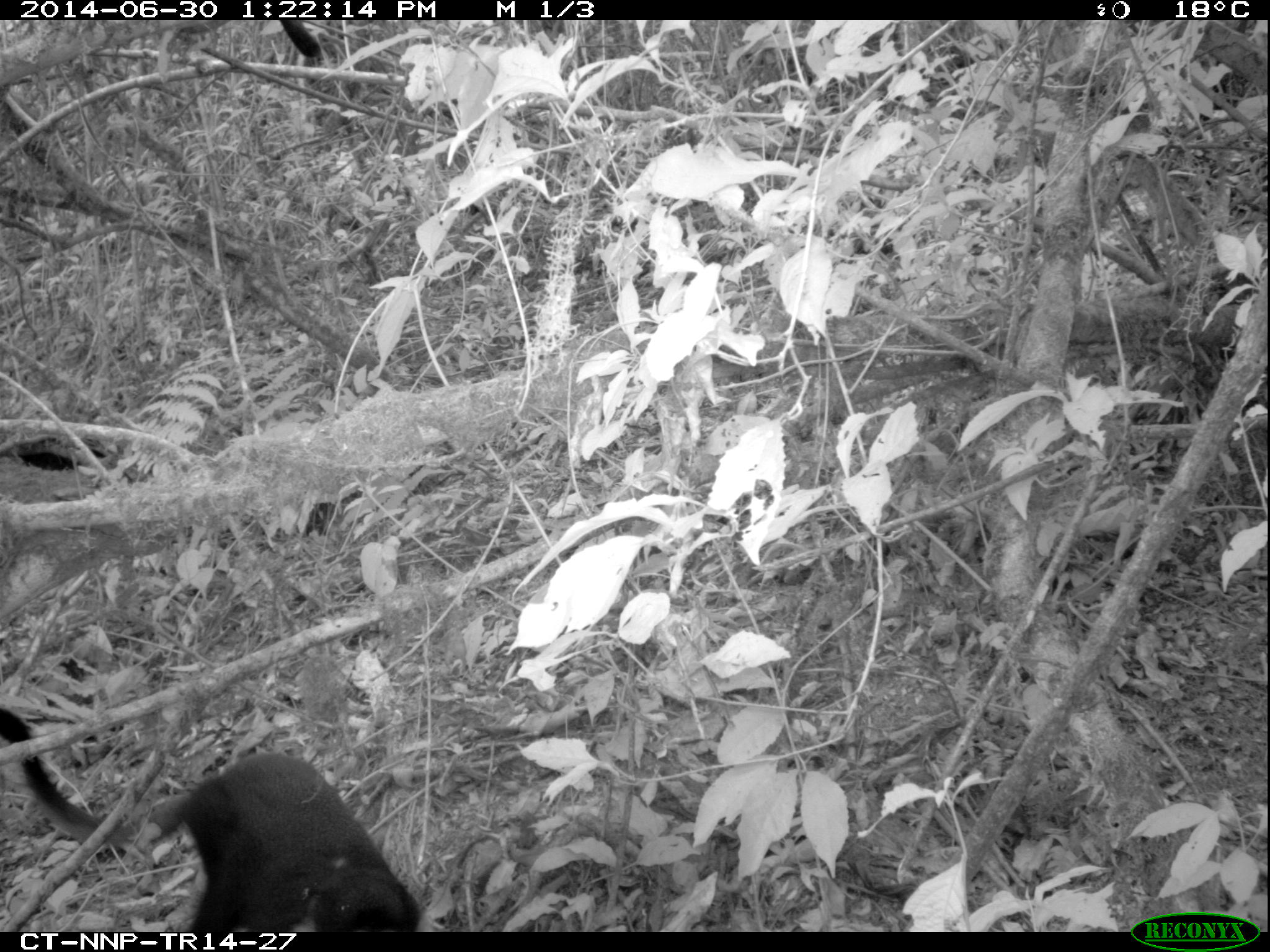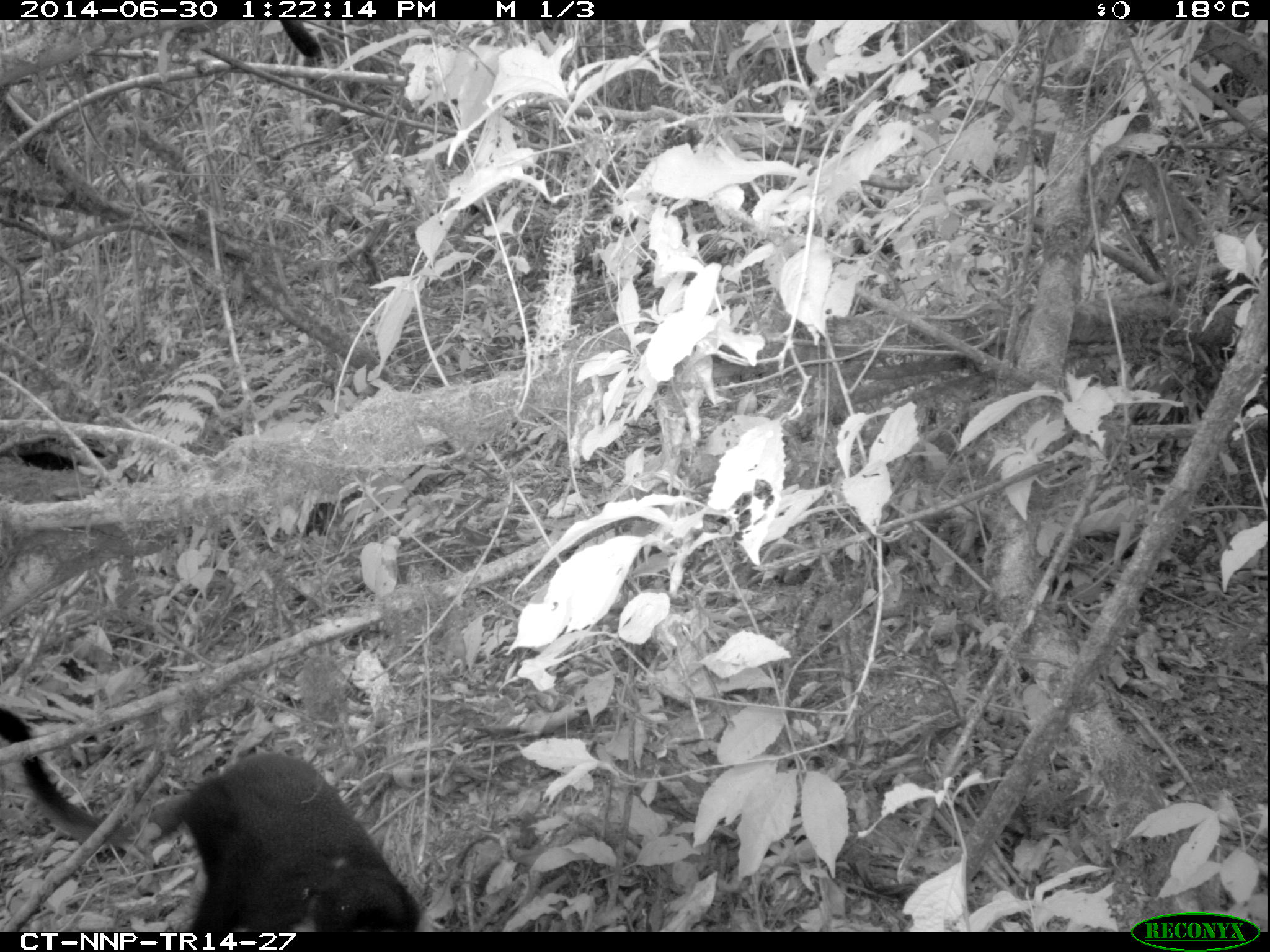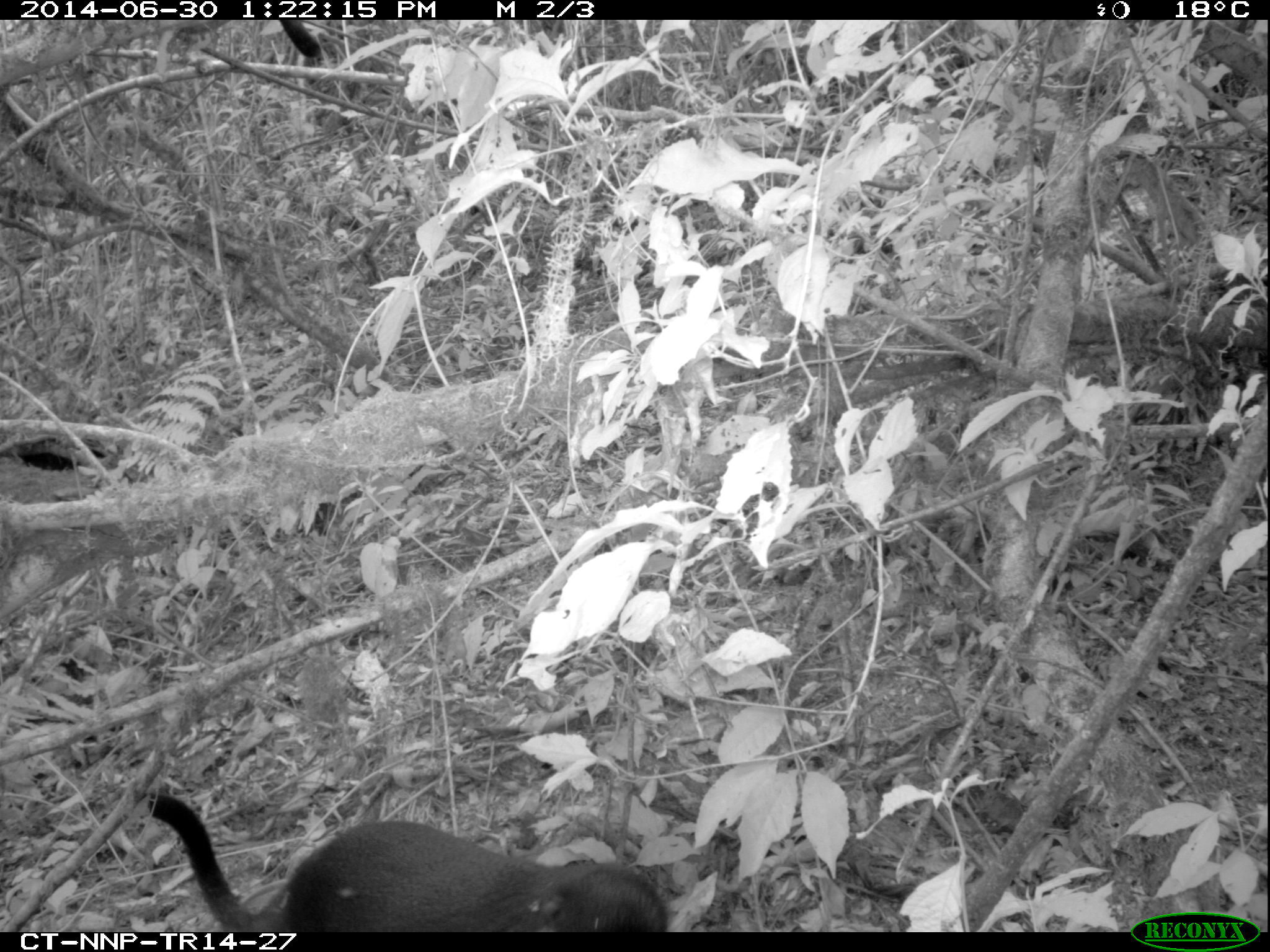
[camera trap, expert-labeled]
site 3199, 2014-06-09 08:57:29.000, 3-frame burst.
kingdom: Animalia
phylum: Chordata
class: Mammalia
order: Primates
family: Cercopithecidae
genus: Allochrocebus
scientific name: Allochrocebus lhoesti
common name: l'hoest's monkey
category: cercopithecus lhoesti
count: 1